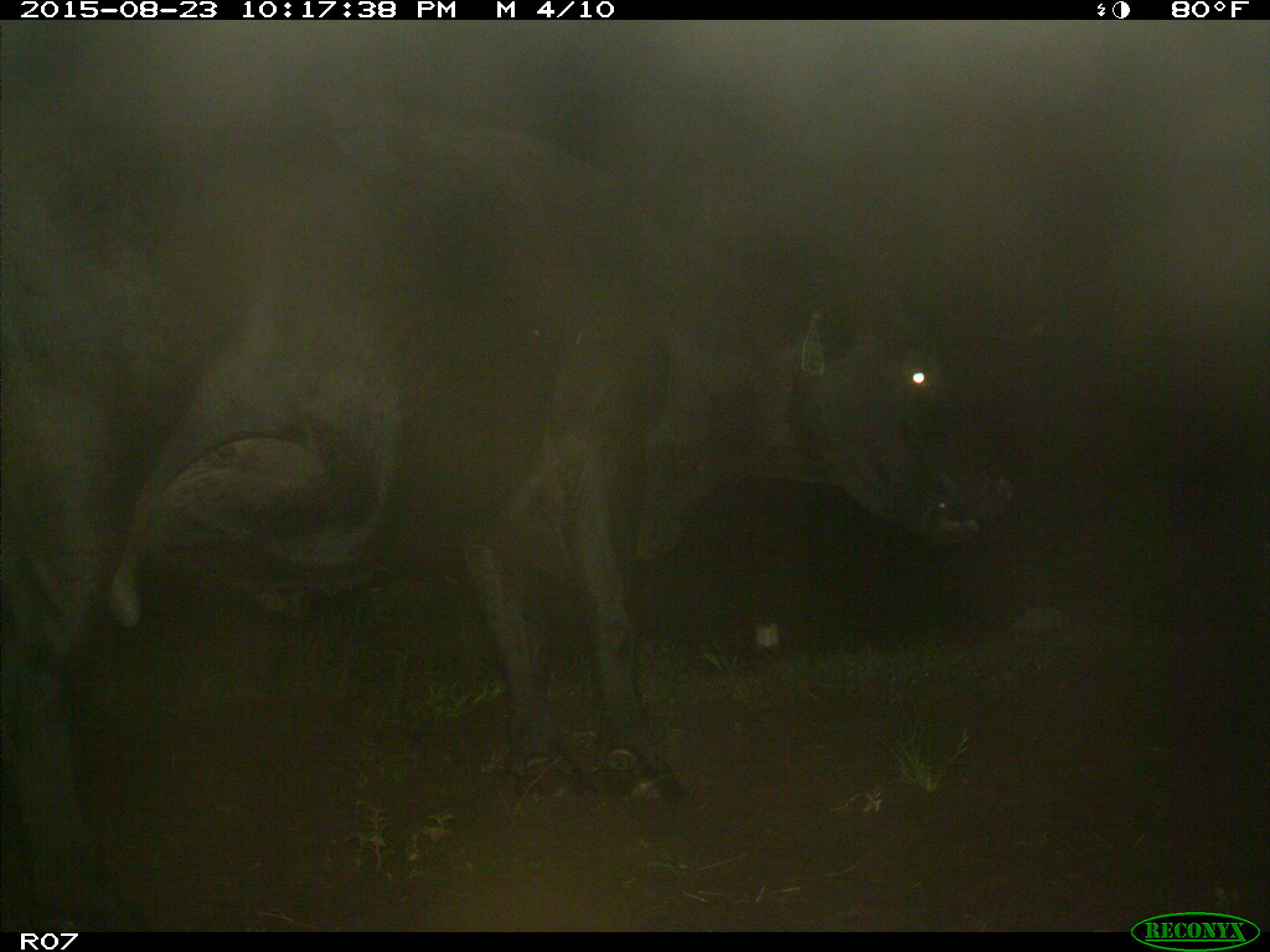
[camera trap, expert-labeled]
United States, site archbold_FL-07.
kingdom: Animalia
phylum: Chordata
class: Mammalia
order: Artiodactyla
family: Bovidae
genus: Bos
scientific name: Bos taurus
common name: domestic cow